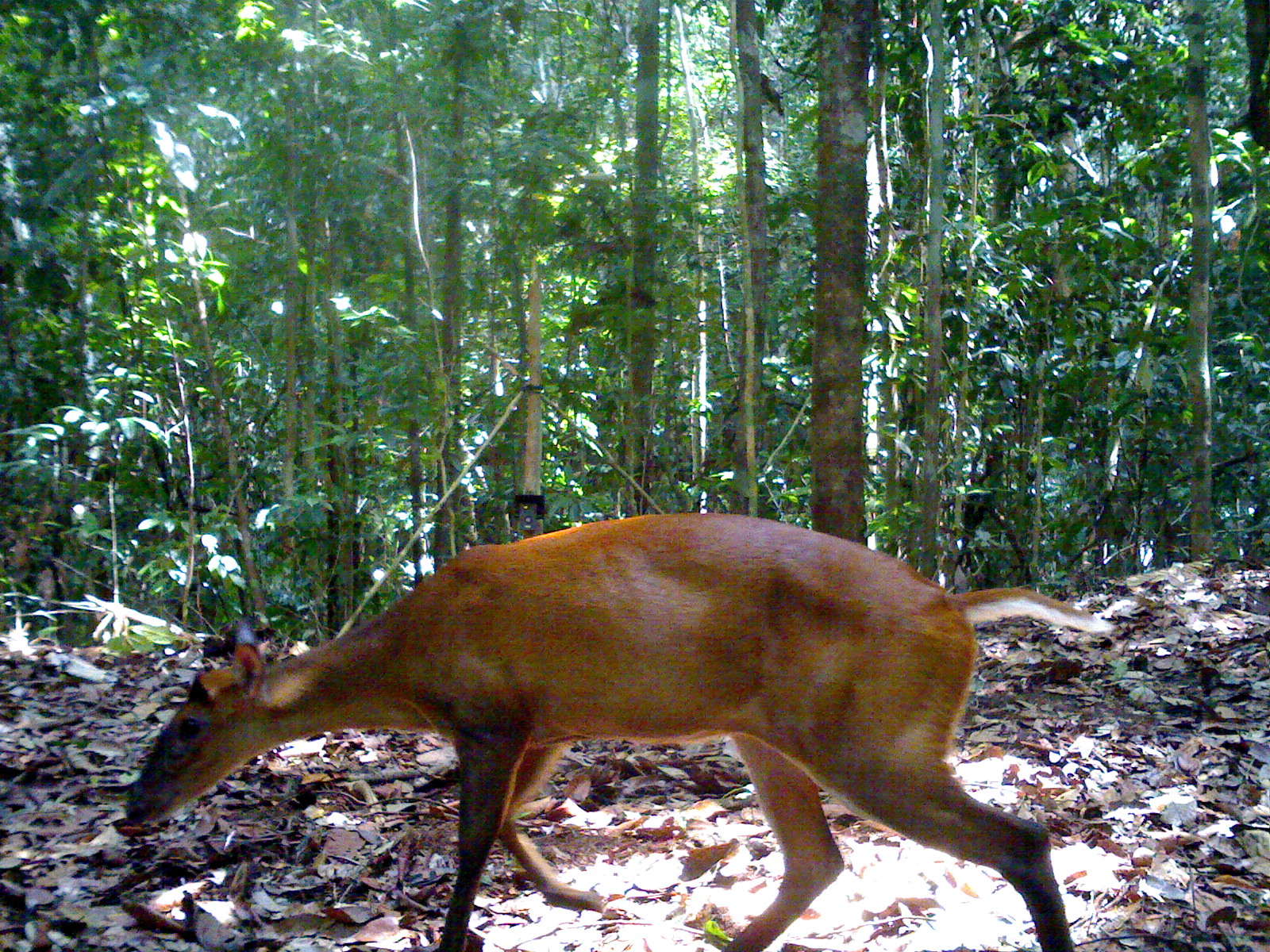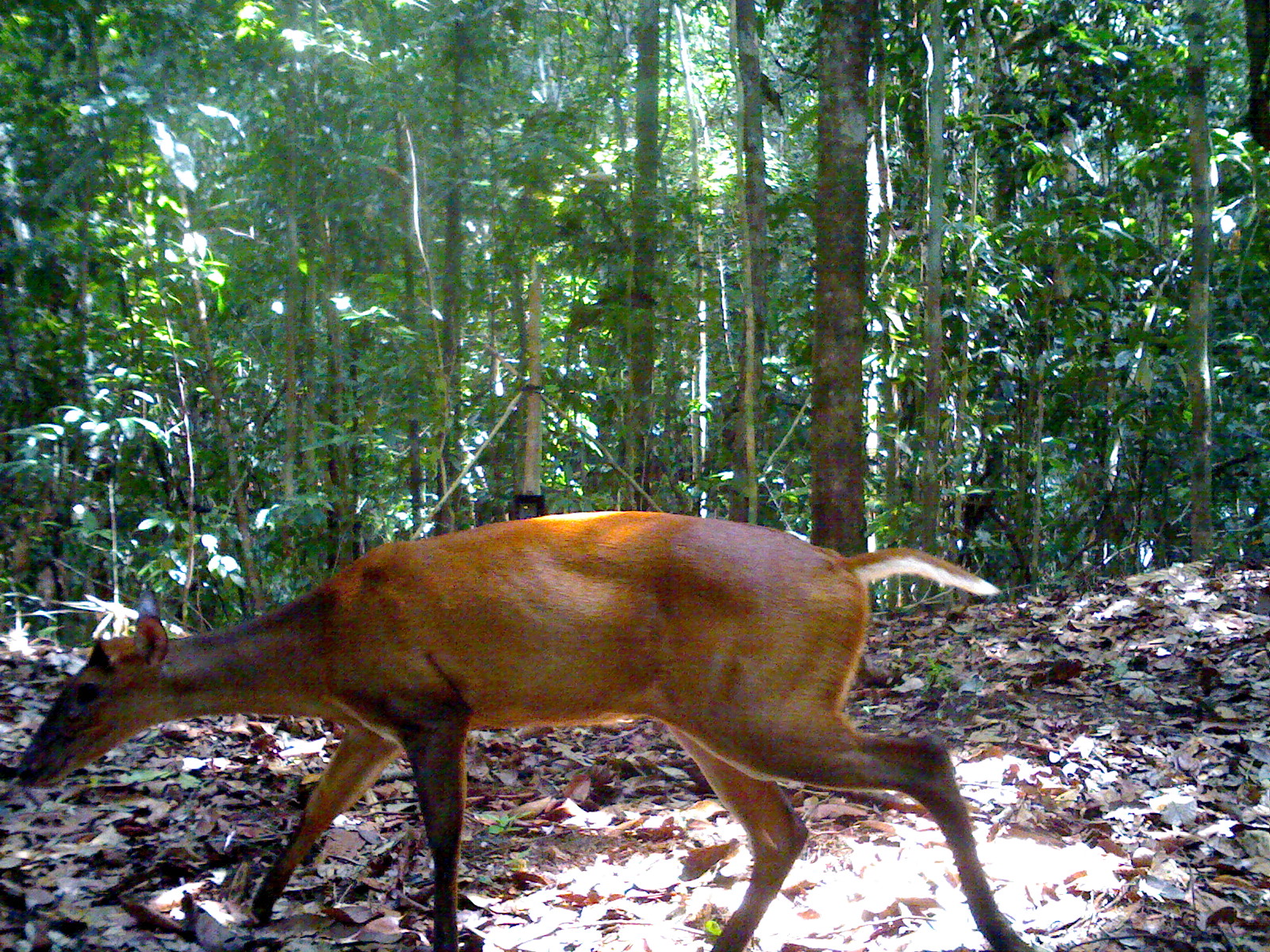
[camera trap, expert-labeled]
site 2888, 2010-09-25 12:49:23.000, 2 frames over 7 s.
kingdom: Animalia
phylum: Chordata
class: Mammalia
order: Artiodactyla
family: Cervidae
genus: Muntiacus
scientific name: Muntiacus muntjak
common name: southern red muntjac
Muntiacus muntjak (southern red muntjac), count 1.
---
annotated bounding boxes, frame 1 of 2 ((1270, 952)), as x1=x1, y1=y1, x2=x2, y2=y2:
muntiacus muntjak: x1=127, y1=512, x2=1102, y2=948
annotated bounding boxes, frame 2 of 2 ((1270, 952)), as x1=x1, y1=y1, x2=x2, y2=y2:
muntiacus muntjak: x1=17, y1=511, x2=1037, y2=949